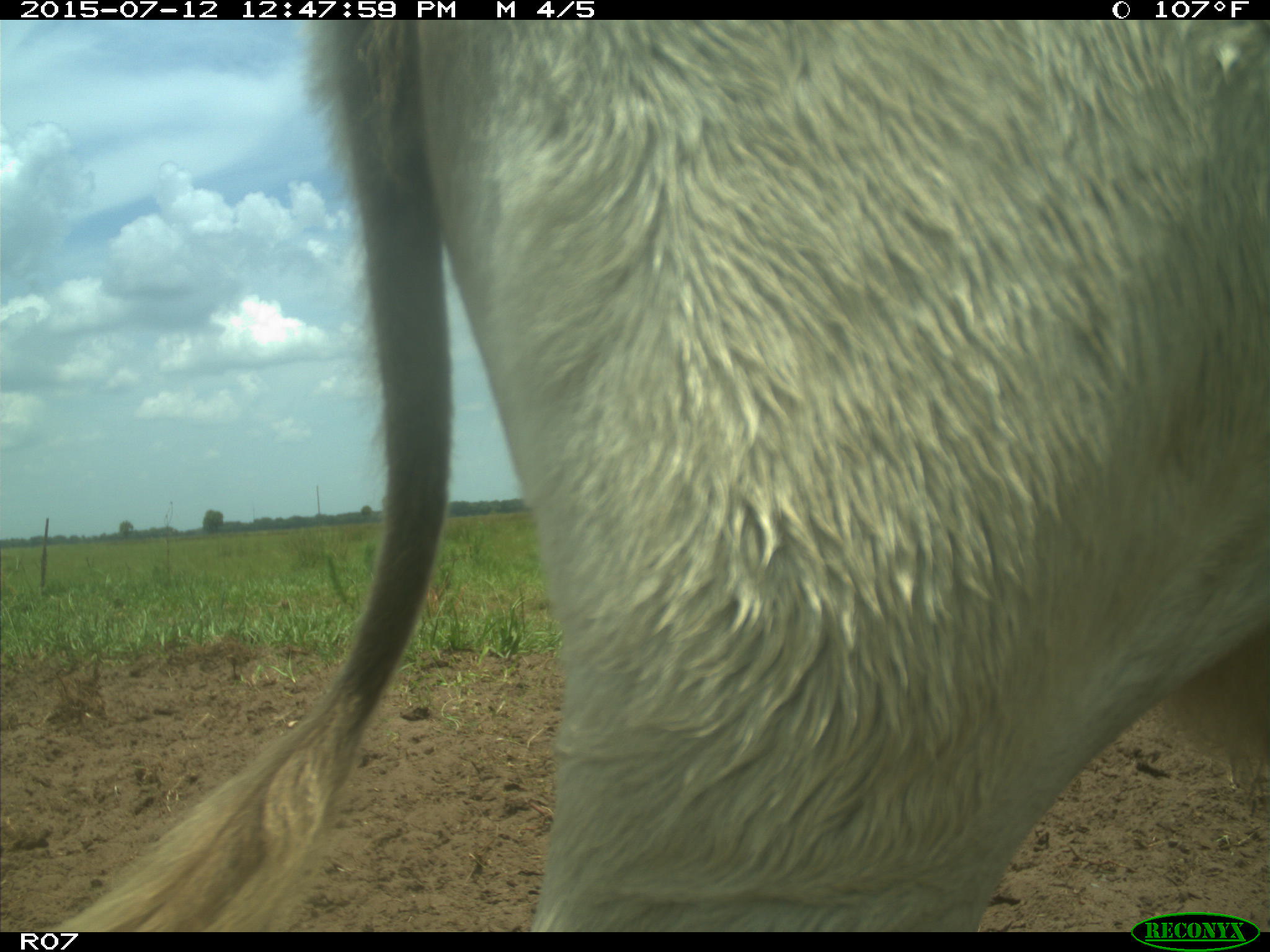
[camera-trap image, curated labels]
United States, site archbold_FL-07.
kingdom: Animalia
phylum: Chordata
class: Mammalia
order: Artiodactyla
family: Bovidae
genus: Bos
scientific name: Bos taurus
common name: domestic cow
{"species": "Bos taurus (domestic cow)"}